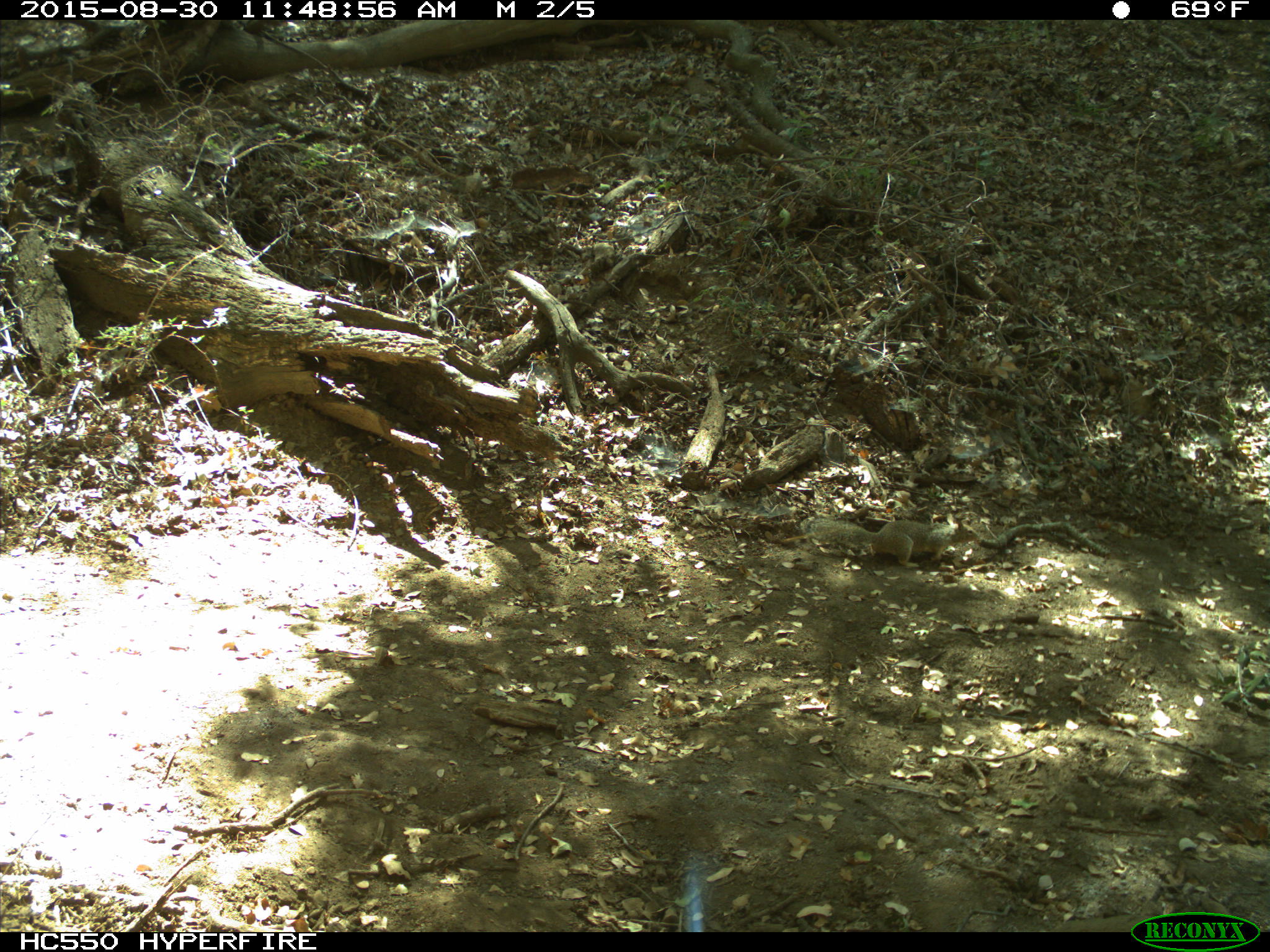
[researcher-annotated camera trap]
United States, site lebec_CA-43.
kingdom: Animalia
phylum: Chordata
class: Mammalia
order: Rodentia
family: Sciuridae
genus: Otospermophilus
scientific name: Otospermophilus beecheyi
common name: california ground squirrel